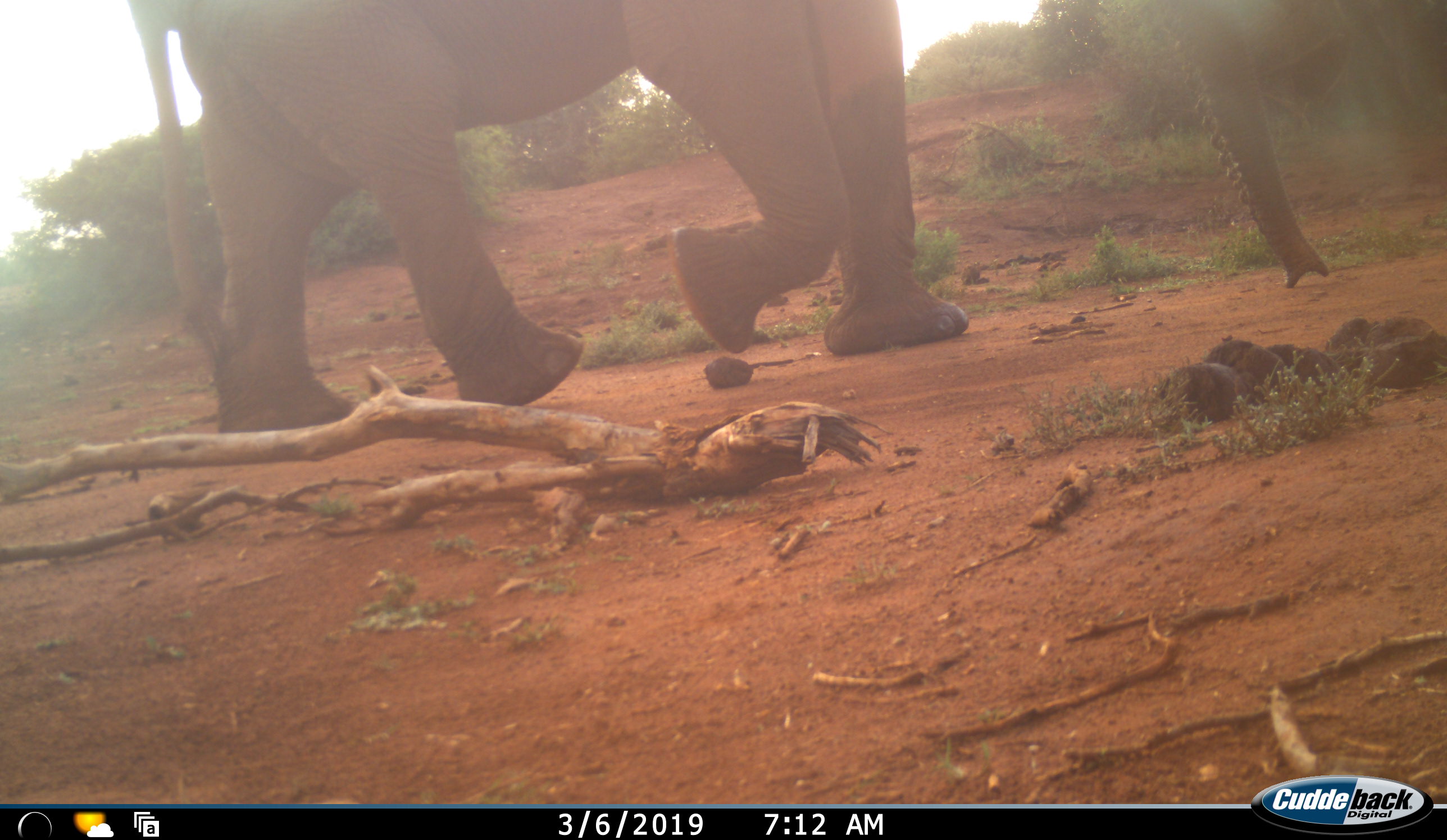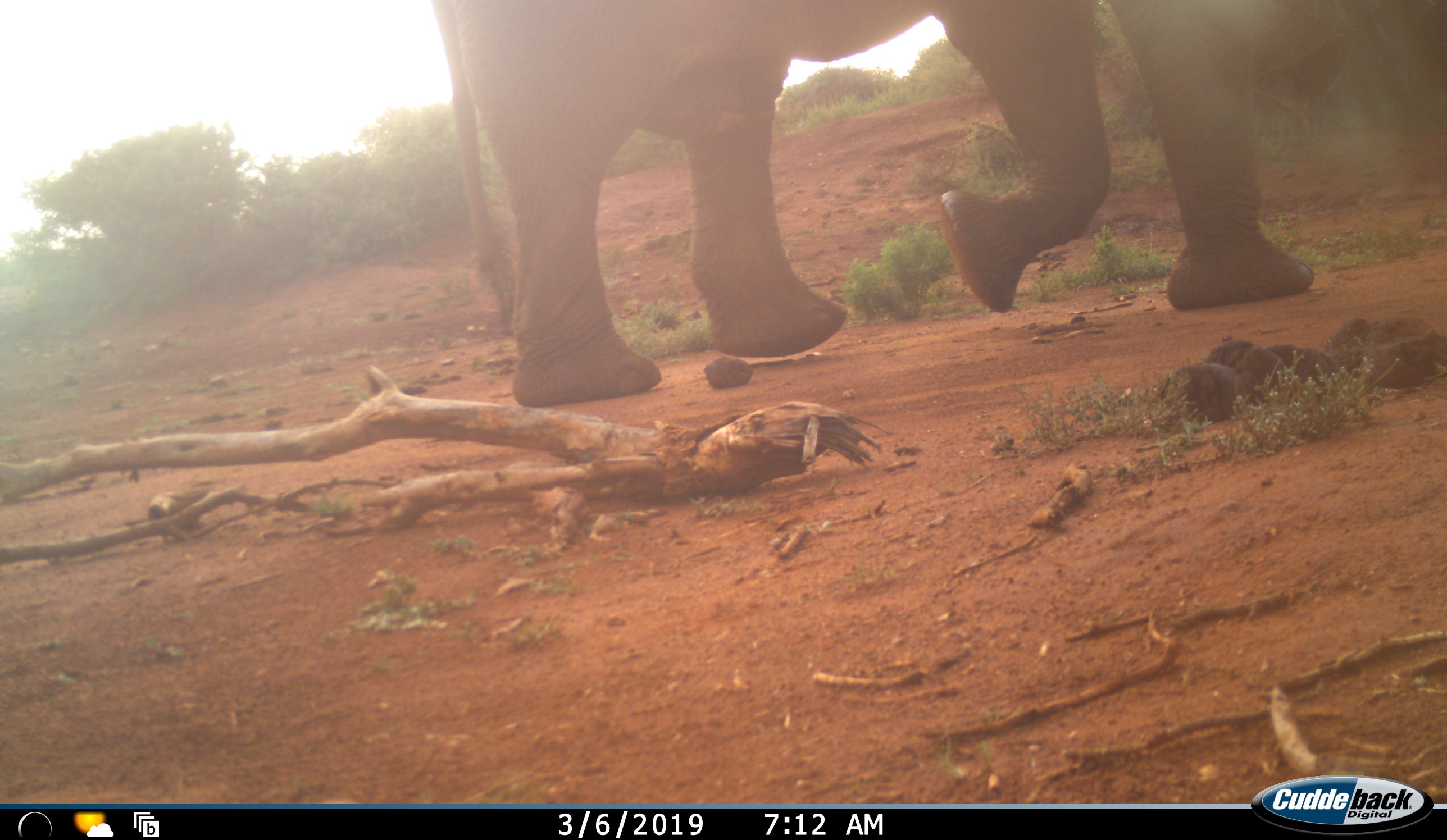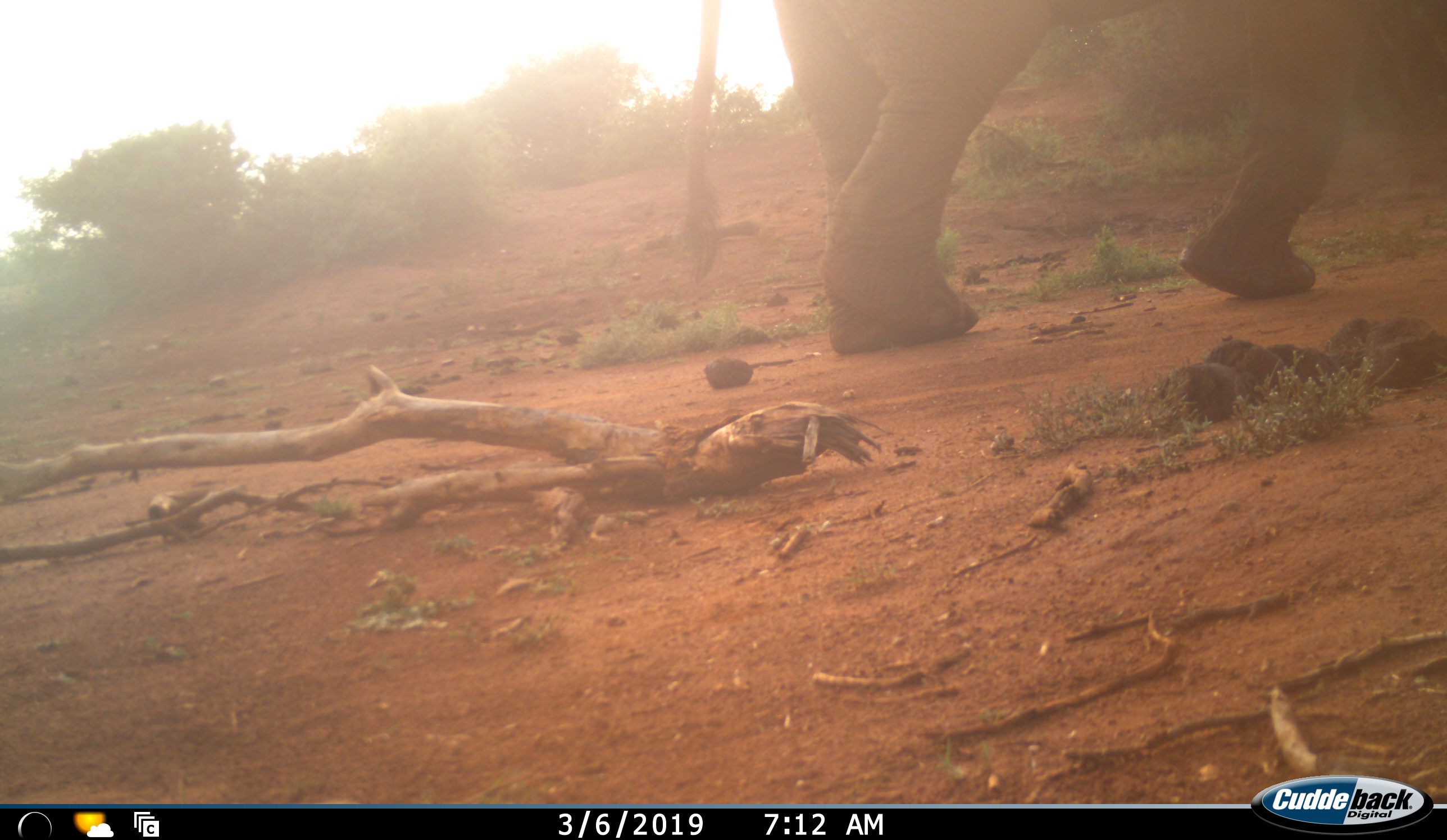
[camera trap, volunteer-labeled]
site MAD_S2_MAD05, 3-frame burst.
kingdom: Animalia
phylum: Chordata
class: Mammalia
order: Proboscidea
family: Elephantidae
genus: Loxodonta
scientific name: Loxodonta africana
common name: african bush elephant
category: elephant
Elephant (african bush elephant) (Loxodonta africana), count 1. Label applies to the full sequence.